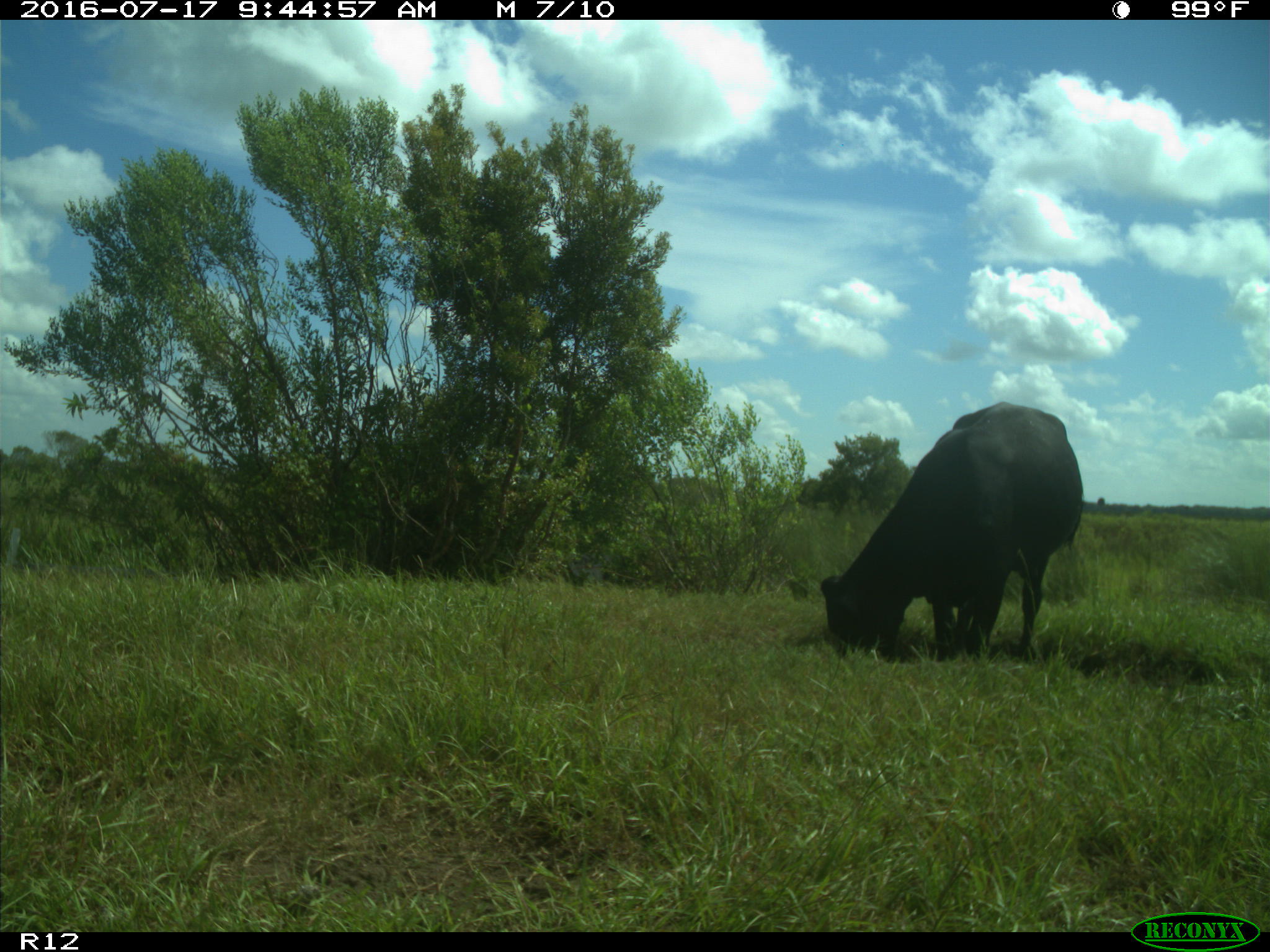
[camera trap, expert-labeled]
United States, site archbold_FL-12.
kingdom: Animalia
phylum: Chordata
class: Mammalia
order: Artiodactyla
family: Bovidae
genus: Bos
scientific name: Bos taurus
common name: domestic cow